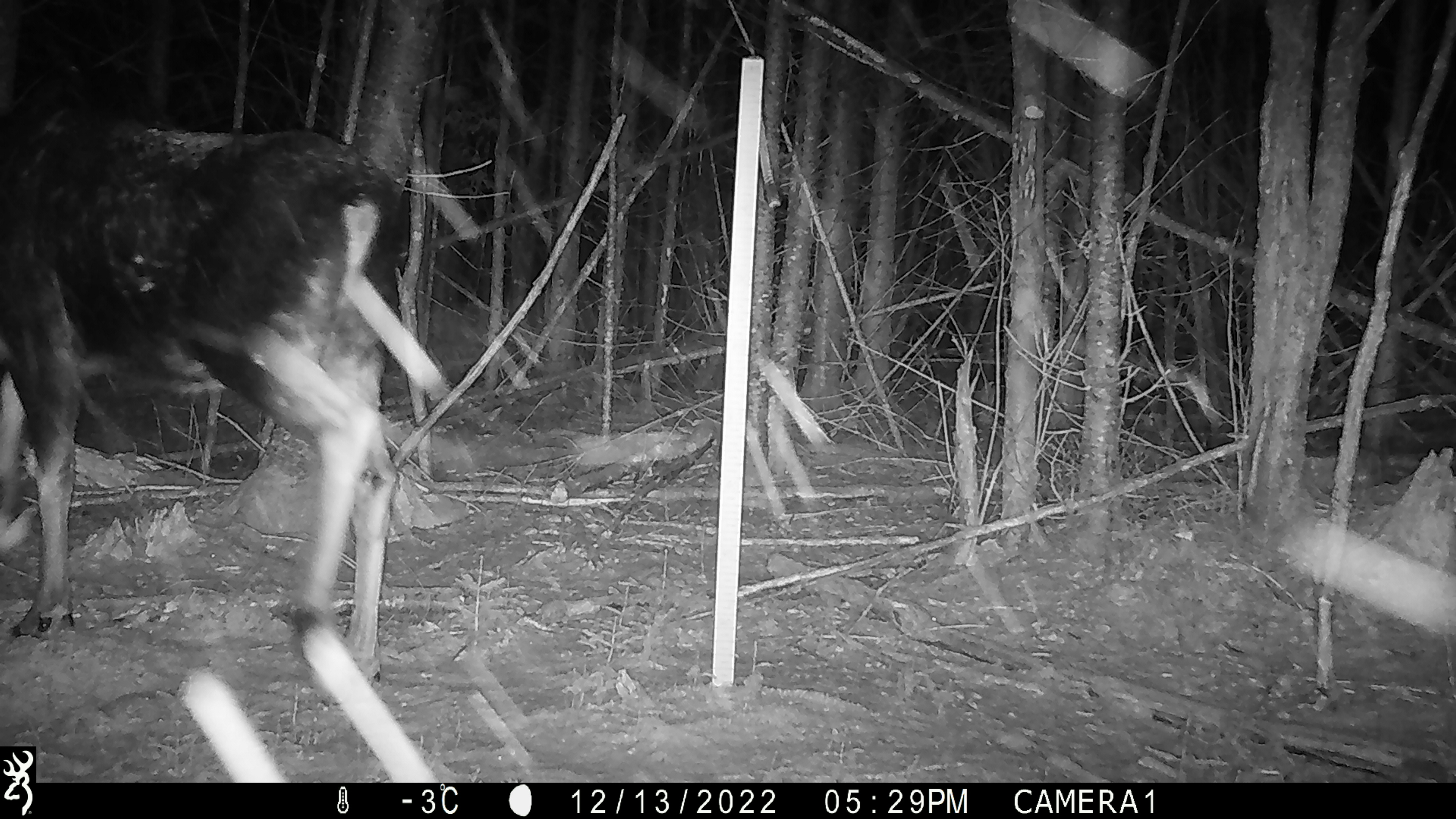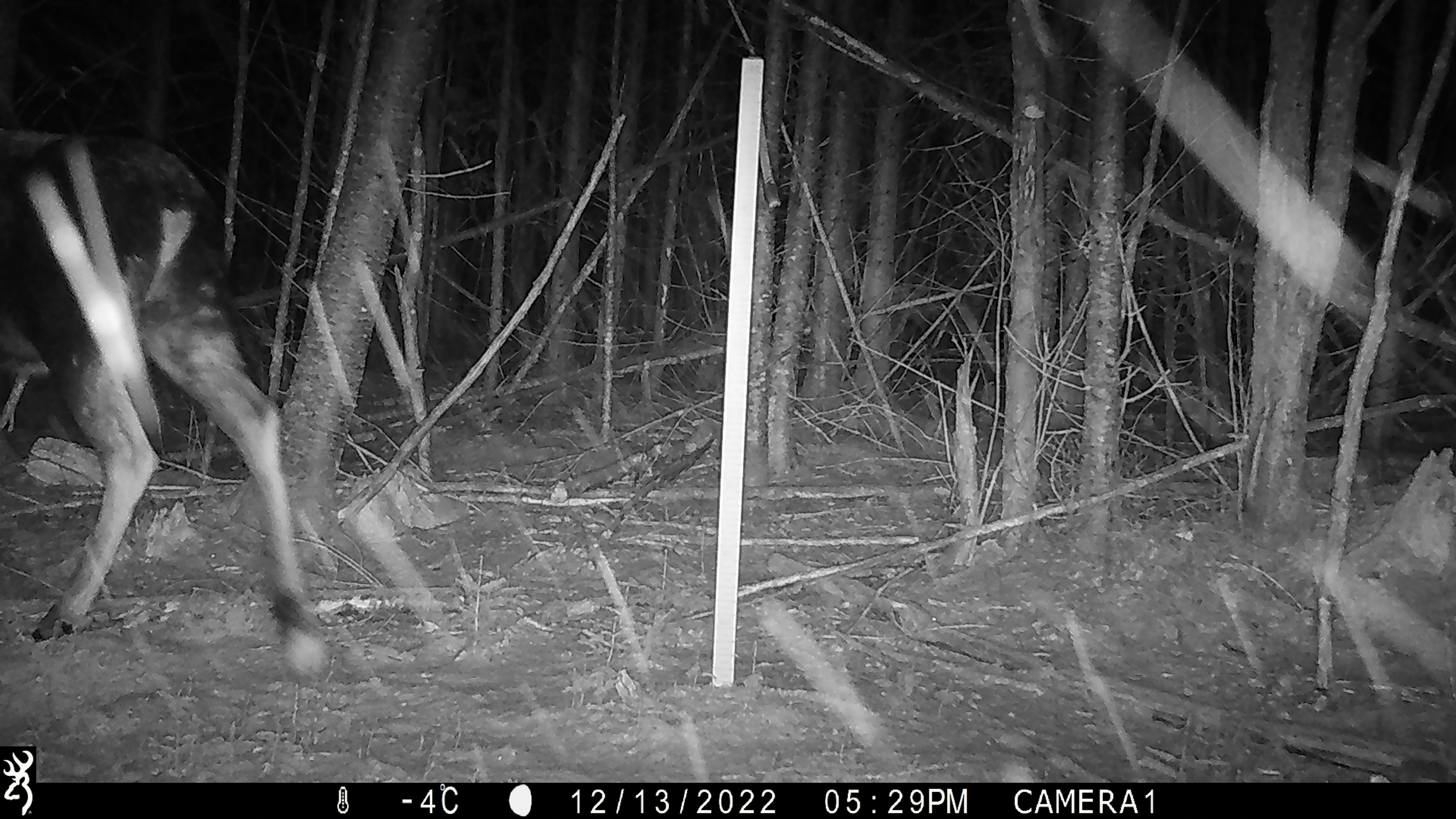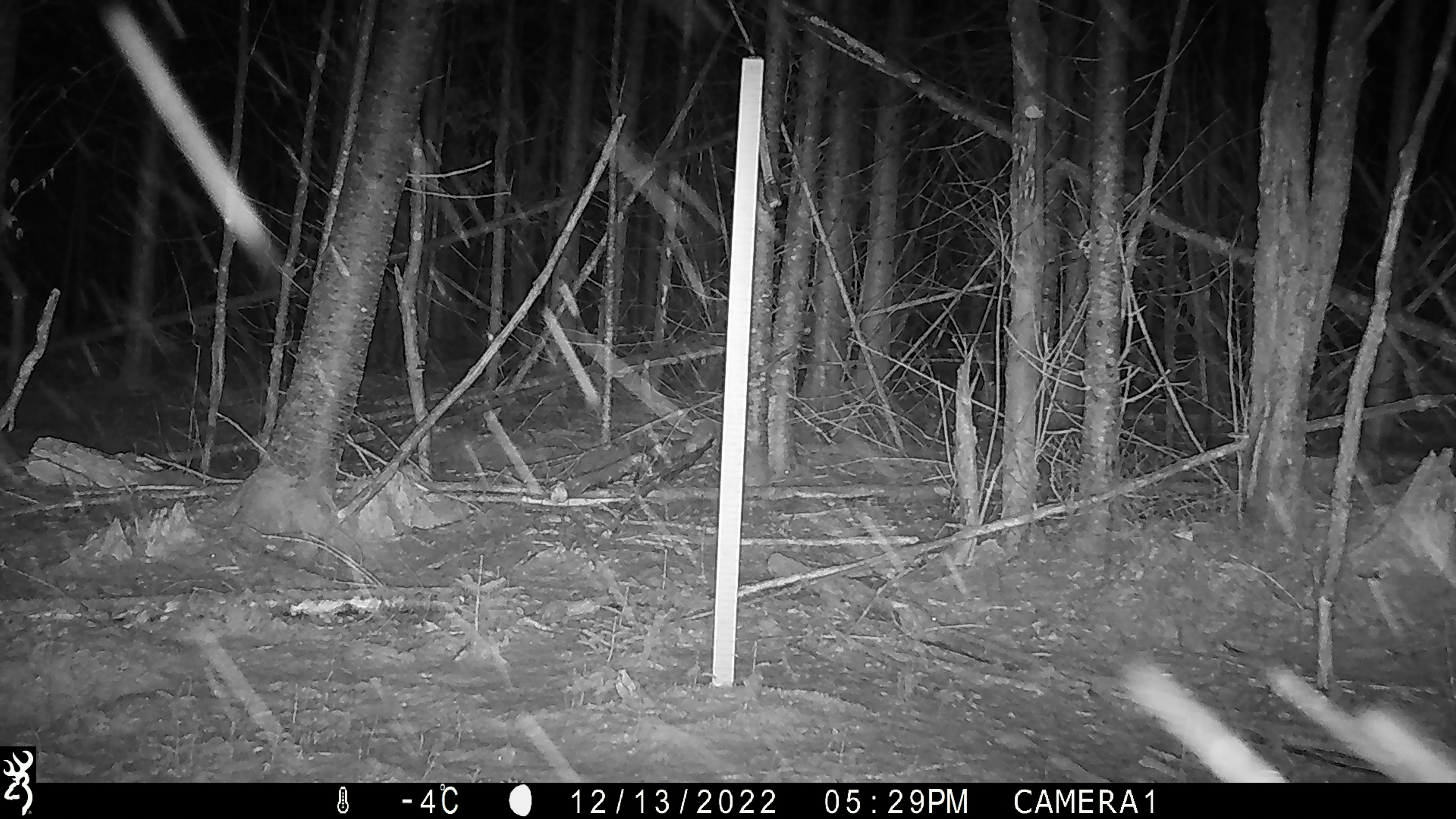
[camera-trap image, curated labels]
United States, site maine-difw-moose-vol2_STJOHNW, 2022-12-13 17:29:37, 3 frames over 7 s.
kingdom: Animalia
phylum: Chordata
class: Mammalia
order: Artiodactyla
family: Cervidae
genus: Alces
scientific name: Alces alces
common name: moose